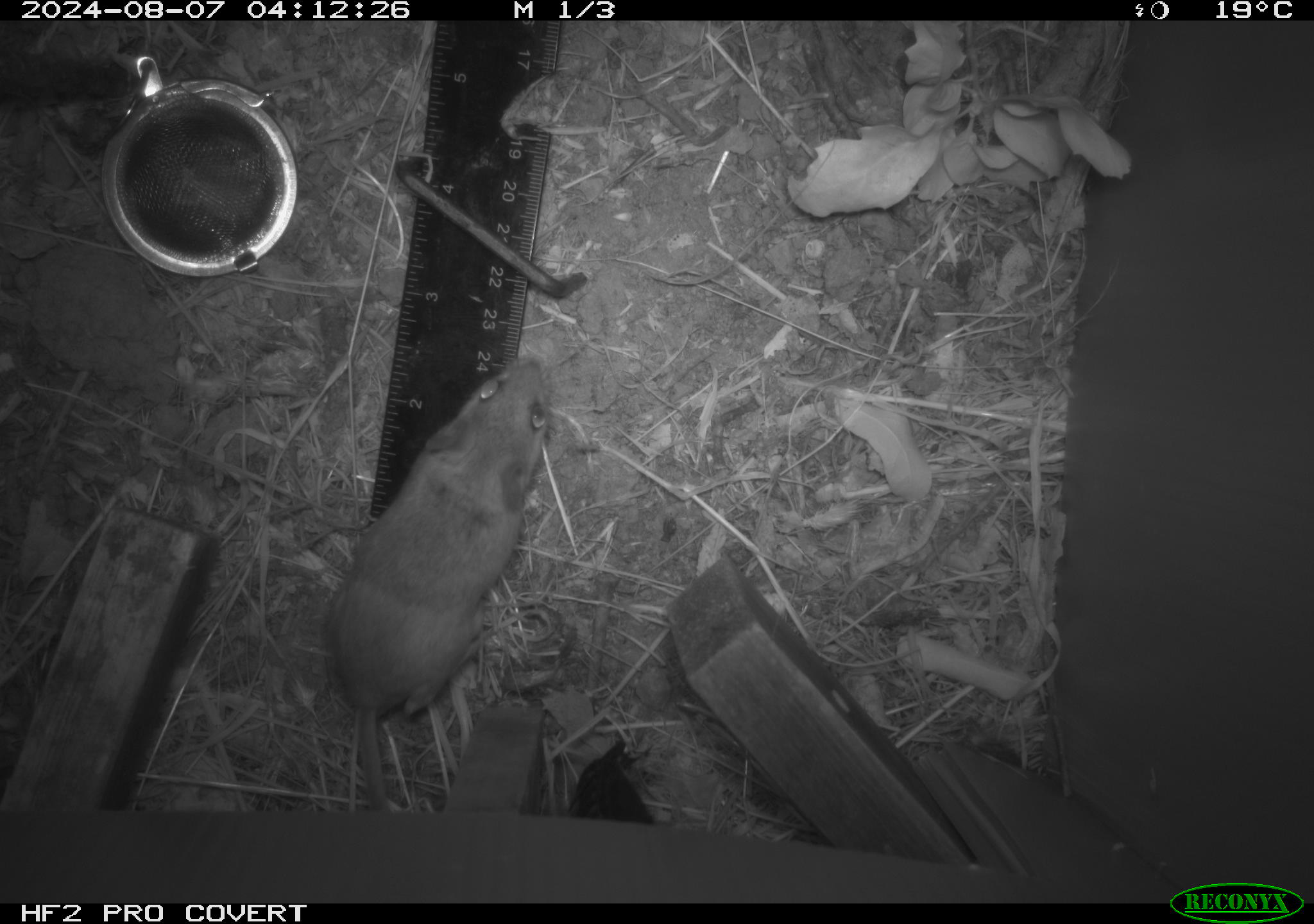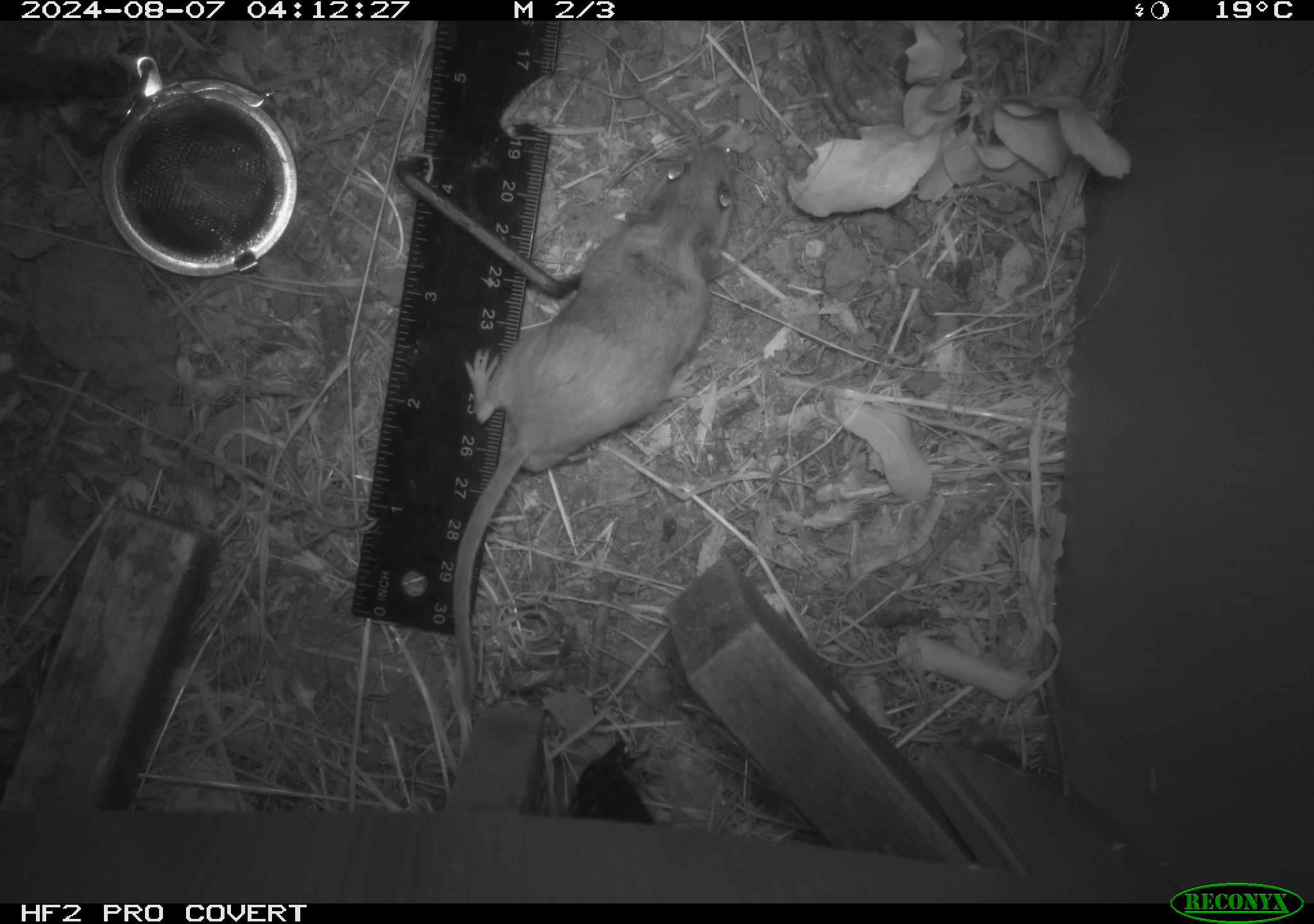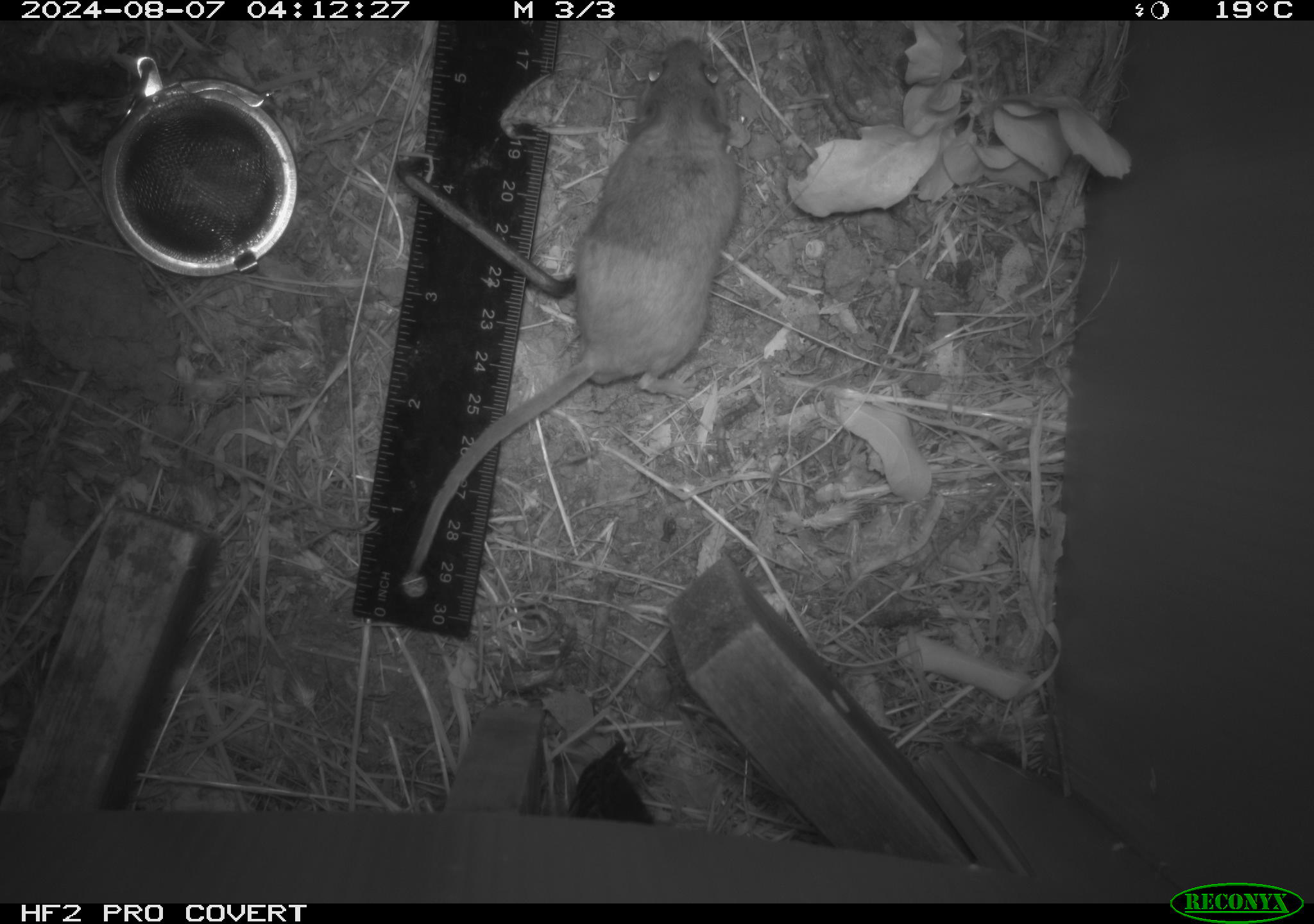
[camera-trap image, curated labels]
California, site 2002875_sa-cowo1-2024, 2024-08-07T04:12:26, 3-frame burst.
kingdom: Animalia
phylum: Chordata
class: Mammalia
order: Rodentia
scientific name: Rodentia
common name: mouse species